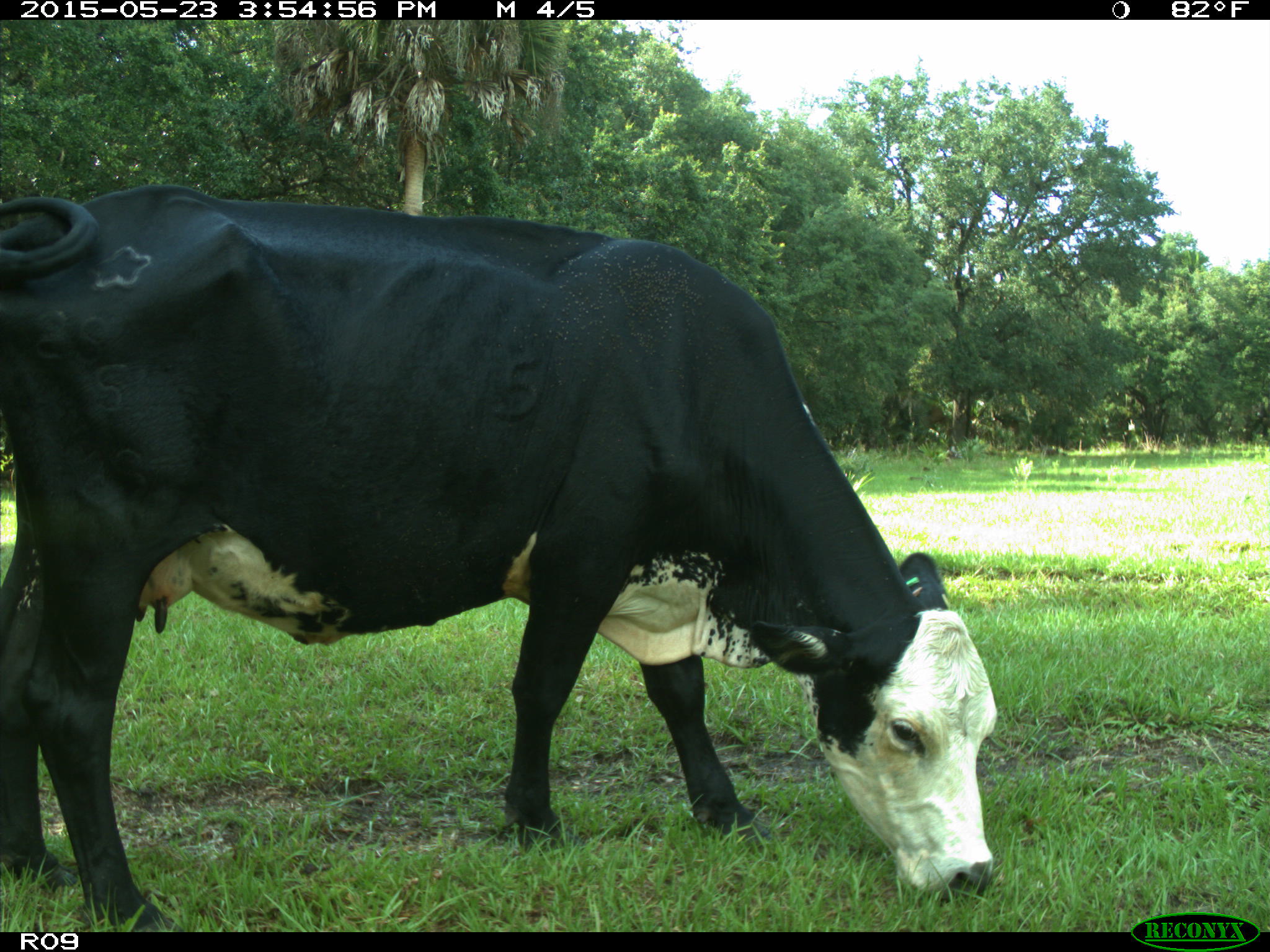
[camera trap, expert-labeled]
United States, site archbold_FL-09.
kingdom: Animalia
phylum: Chordata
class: Mammalia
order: Artiodactyla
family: Bovidae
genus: Bos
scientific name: Bos taurus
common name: domestic cow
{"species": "Bos taurus (domestic cow)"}